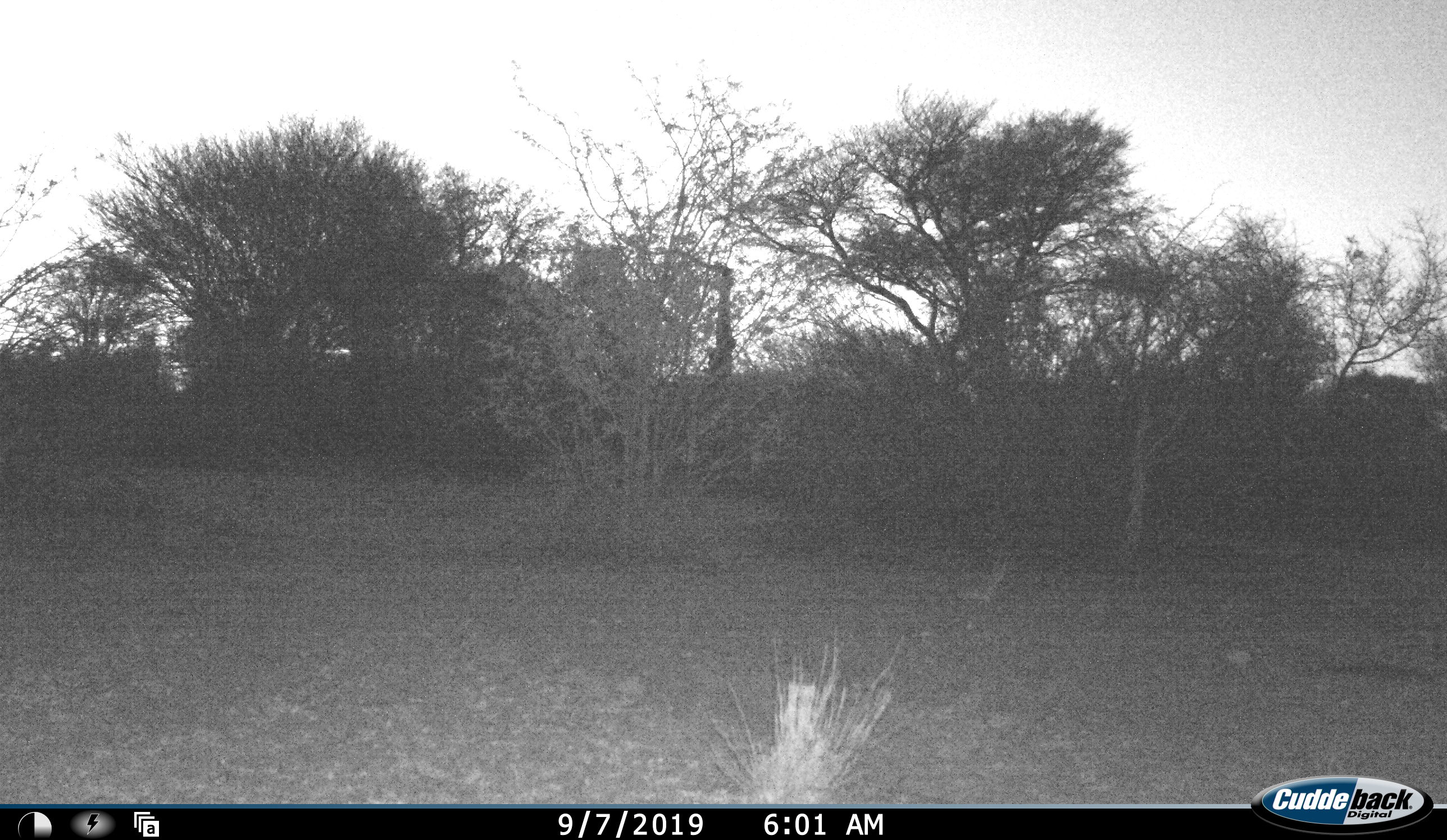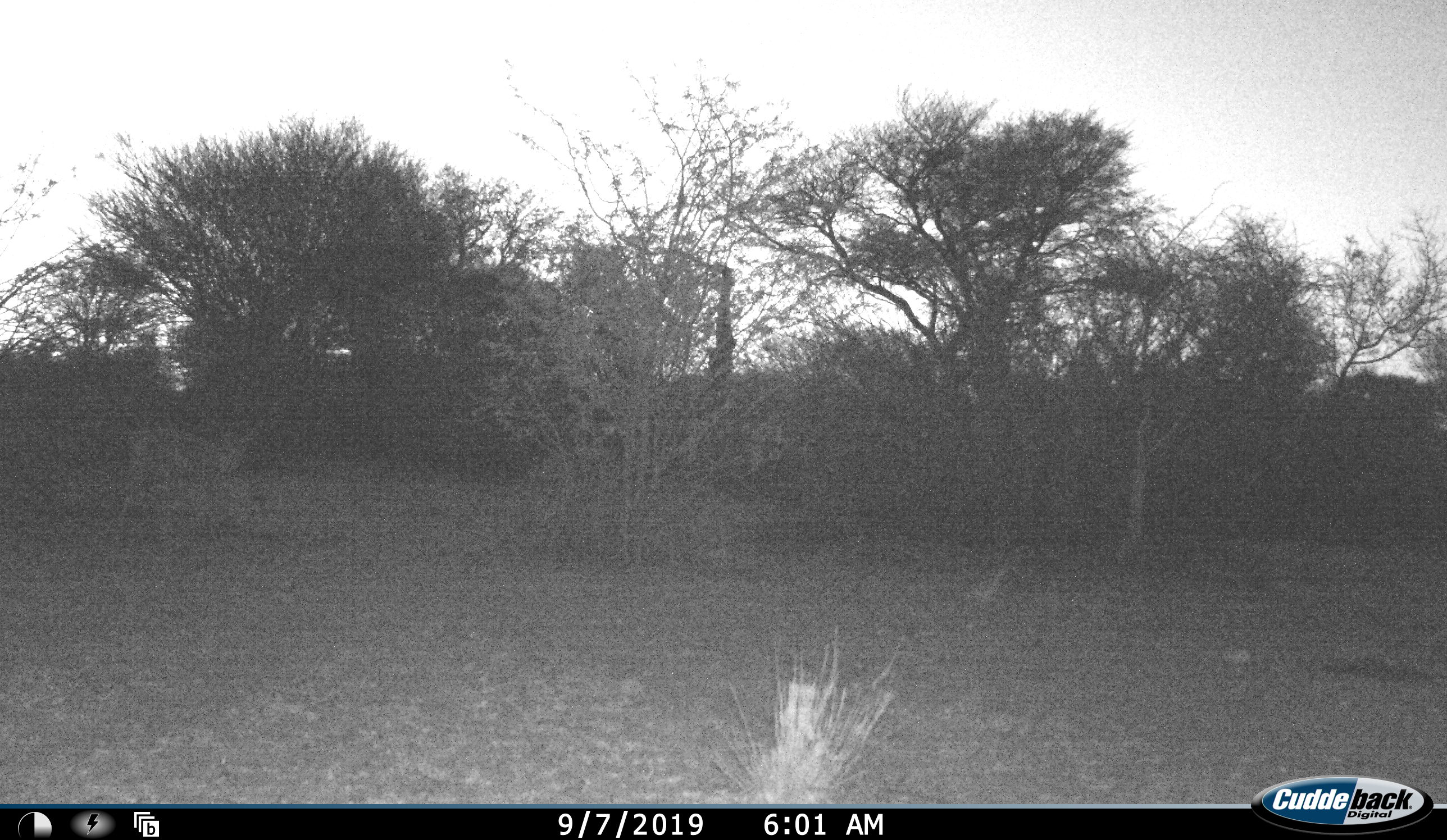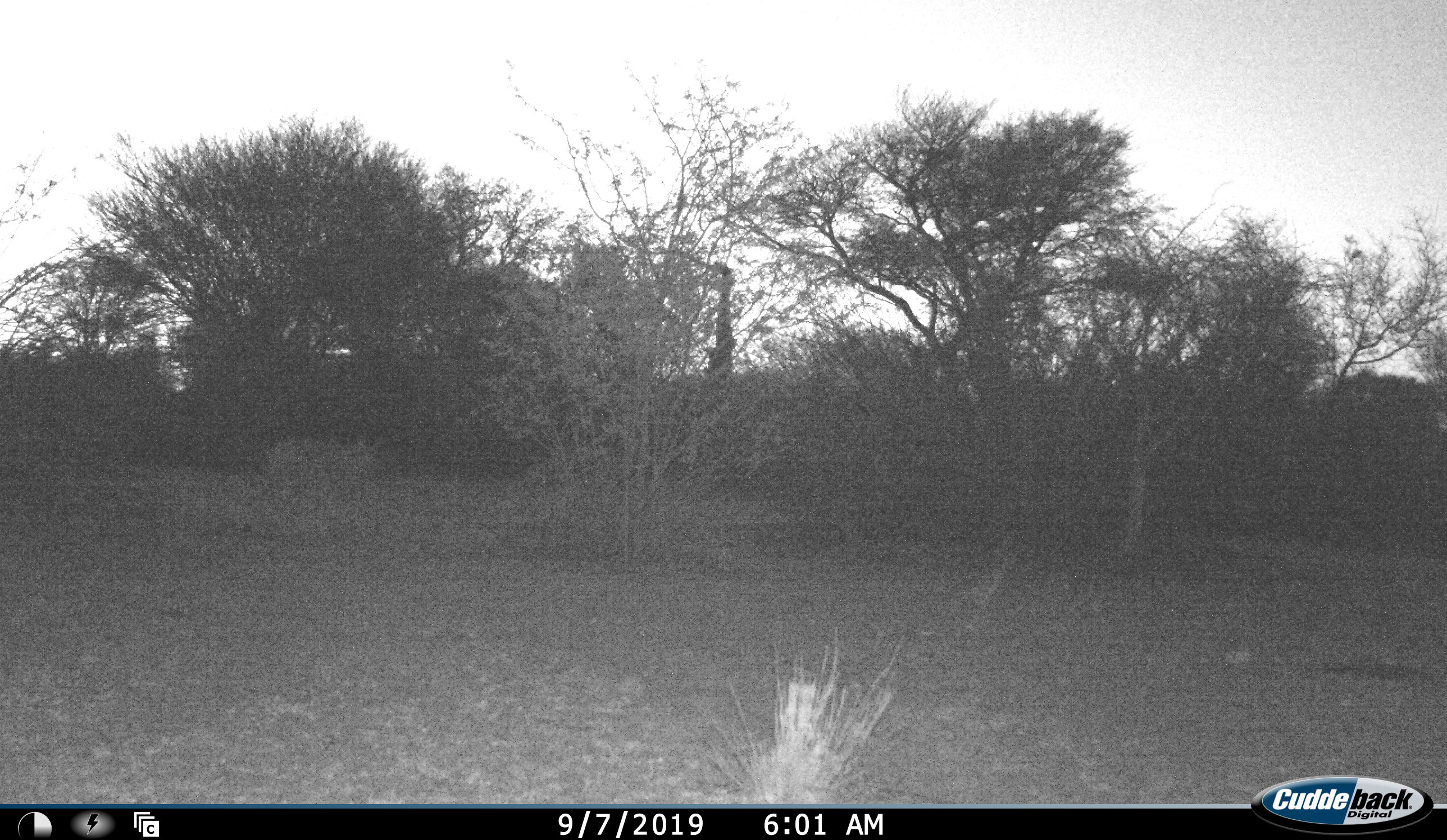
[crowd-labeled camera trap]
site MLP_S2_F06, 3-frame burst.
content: unidentified animal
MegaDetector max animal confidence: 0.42